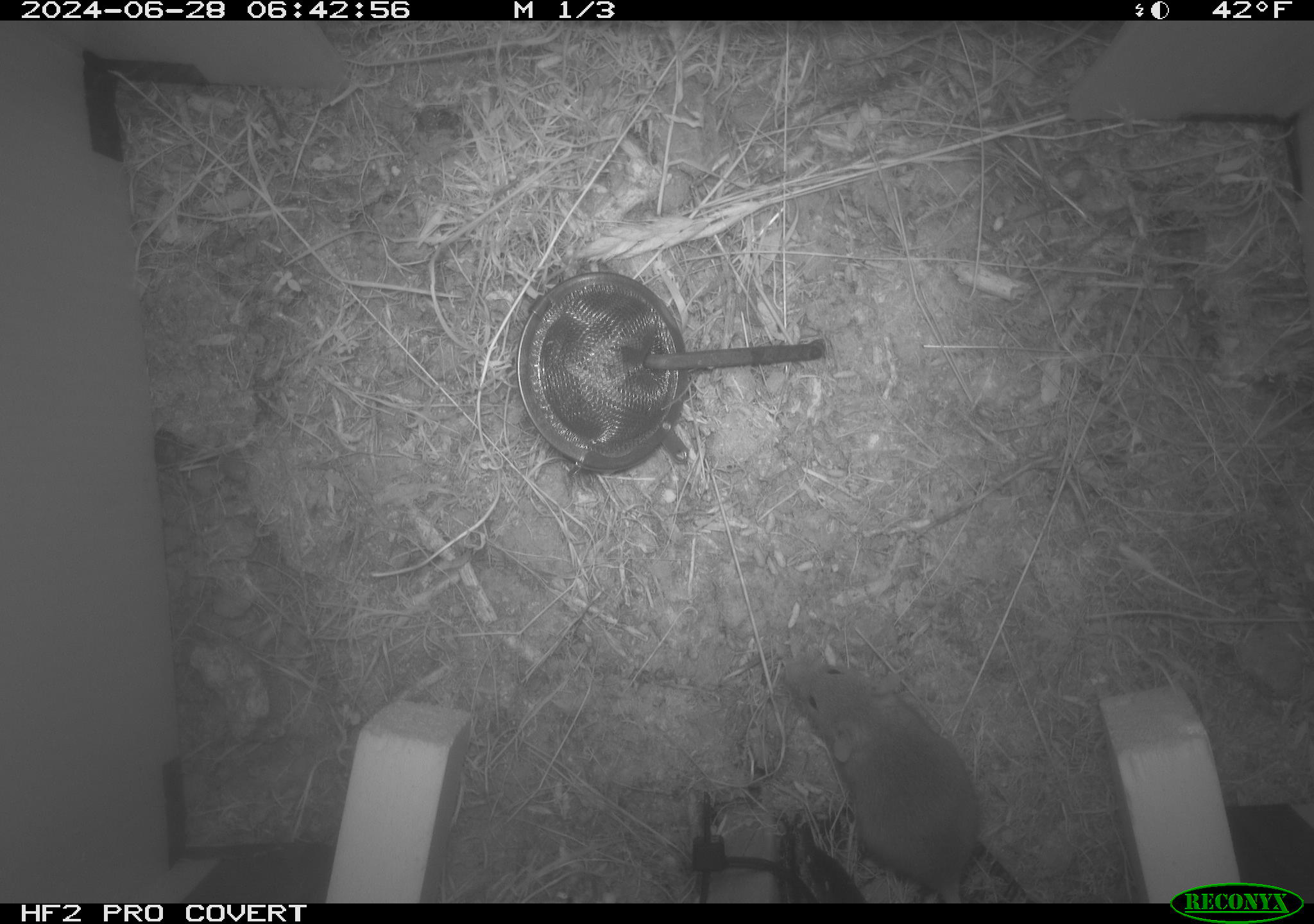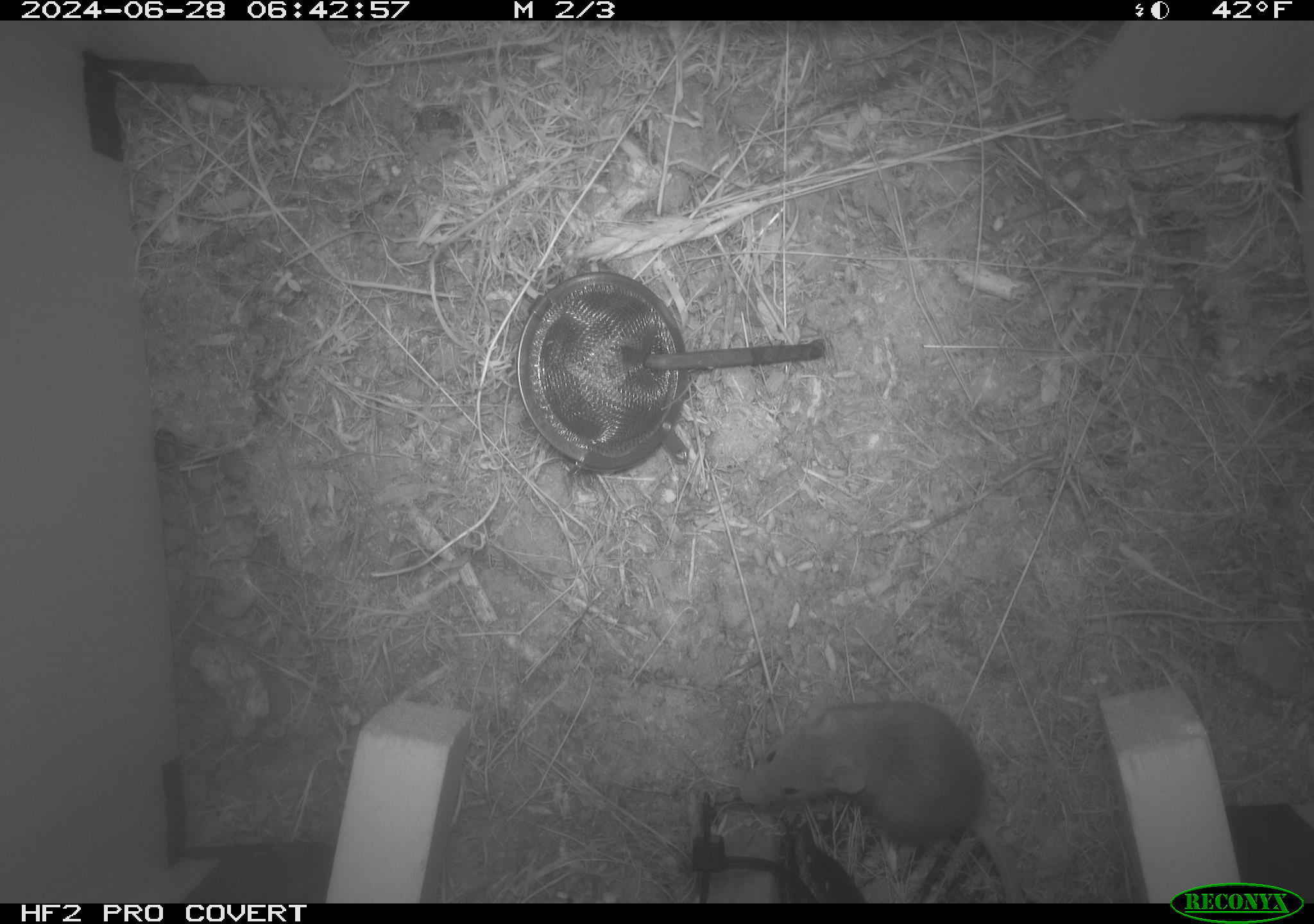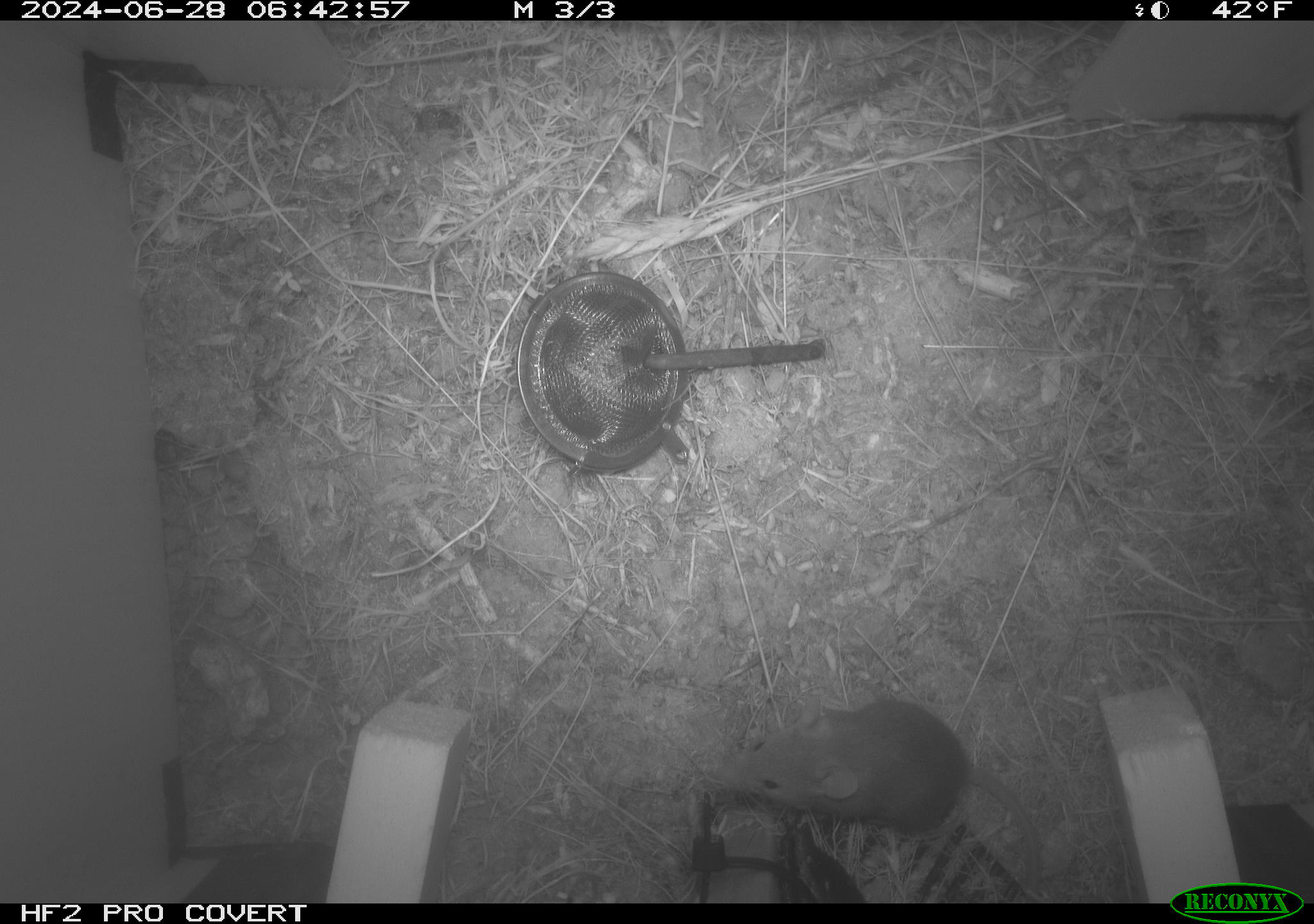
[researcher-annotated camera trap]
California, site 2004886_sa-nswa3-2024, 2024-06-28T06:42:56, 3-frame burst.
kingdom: Animalia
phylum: Chordata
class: Mammalia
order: Rodentia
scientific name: Rodentia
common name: rodent